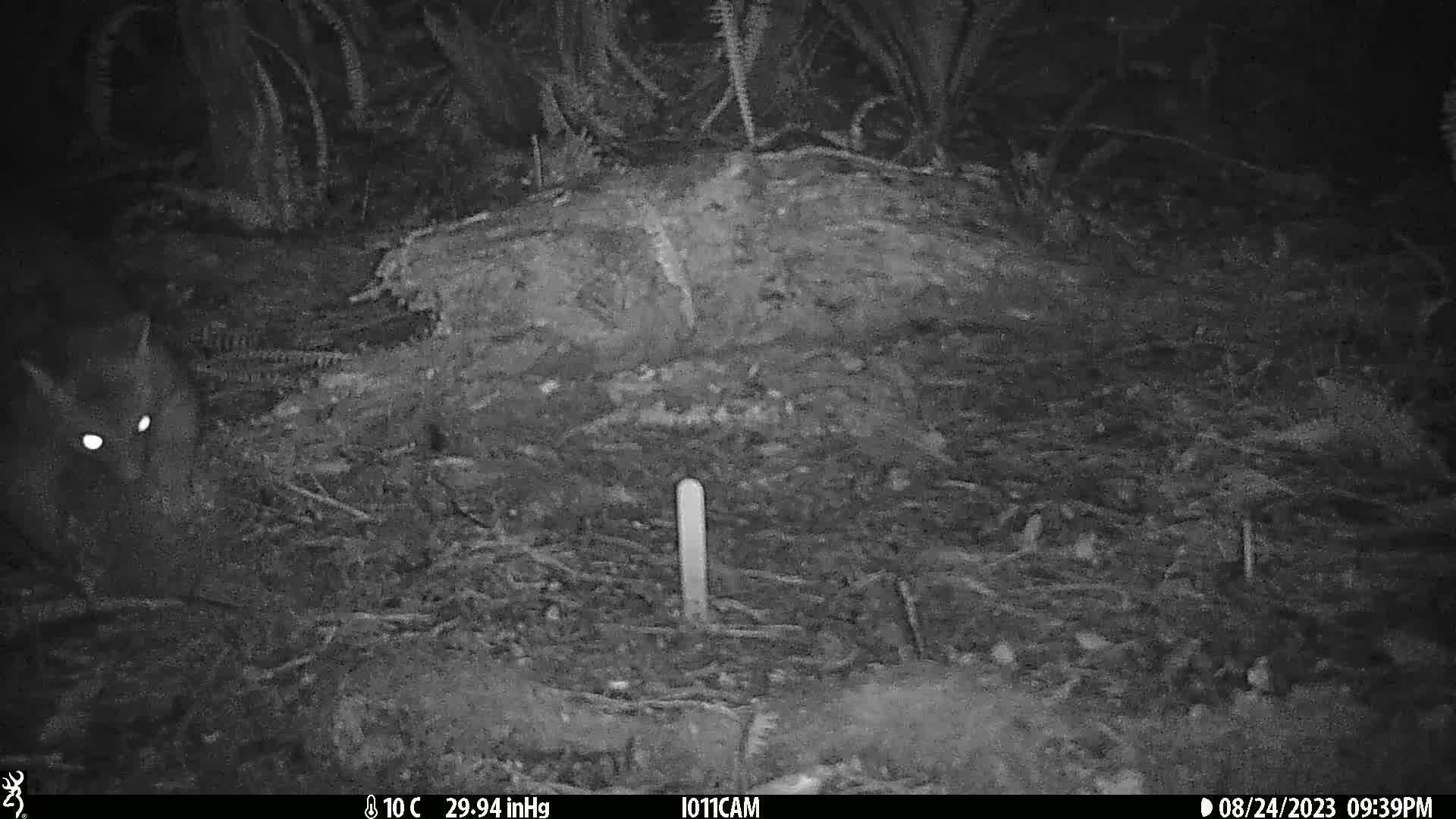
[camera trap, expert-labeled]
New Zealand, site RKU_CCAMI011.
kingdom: Animalia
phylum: Chordata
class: Mammalia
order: Diprotodontia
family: Phalangeridae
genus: Trichosurus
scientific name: Trichosurus vulpecula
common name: common brushtail possum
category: possum